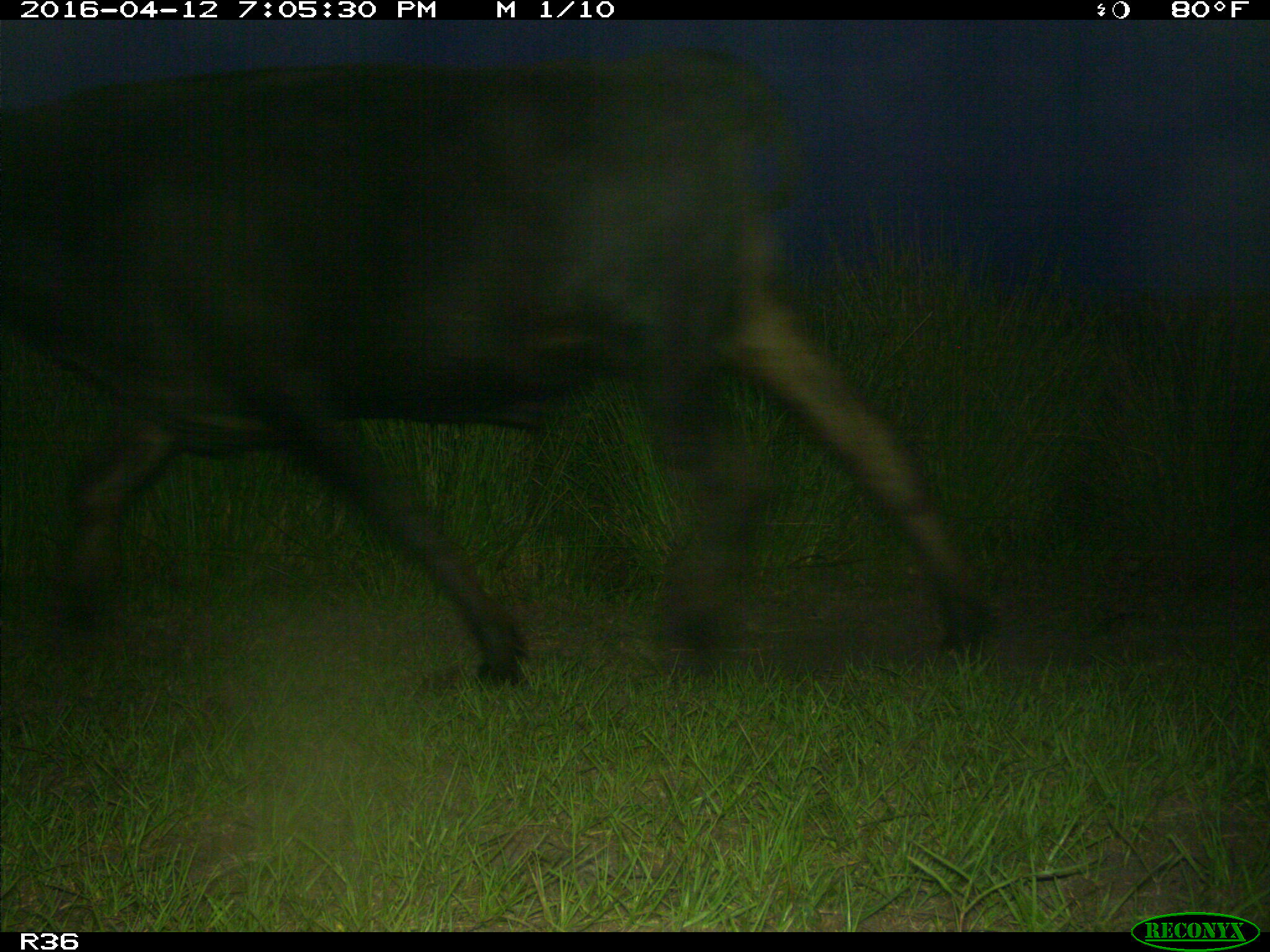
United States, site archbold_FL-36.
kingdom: Animalia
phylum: Chordata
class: Mammalia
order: Artiodactyla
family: Bovidae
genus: Bos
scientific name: Bos taurus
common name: domestic cow